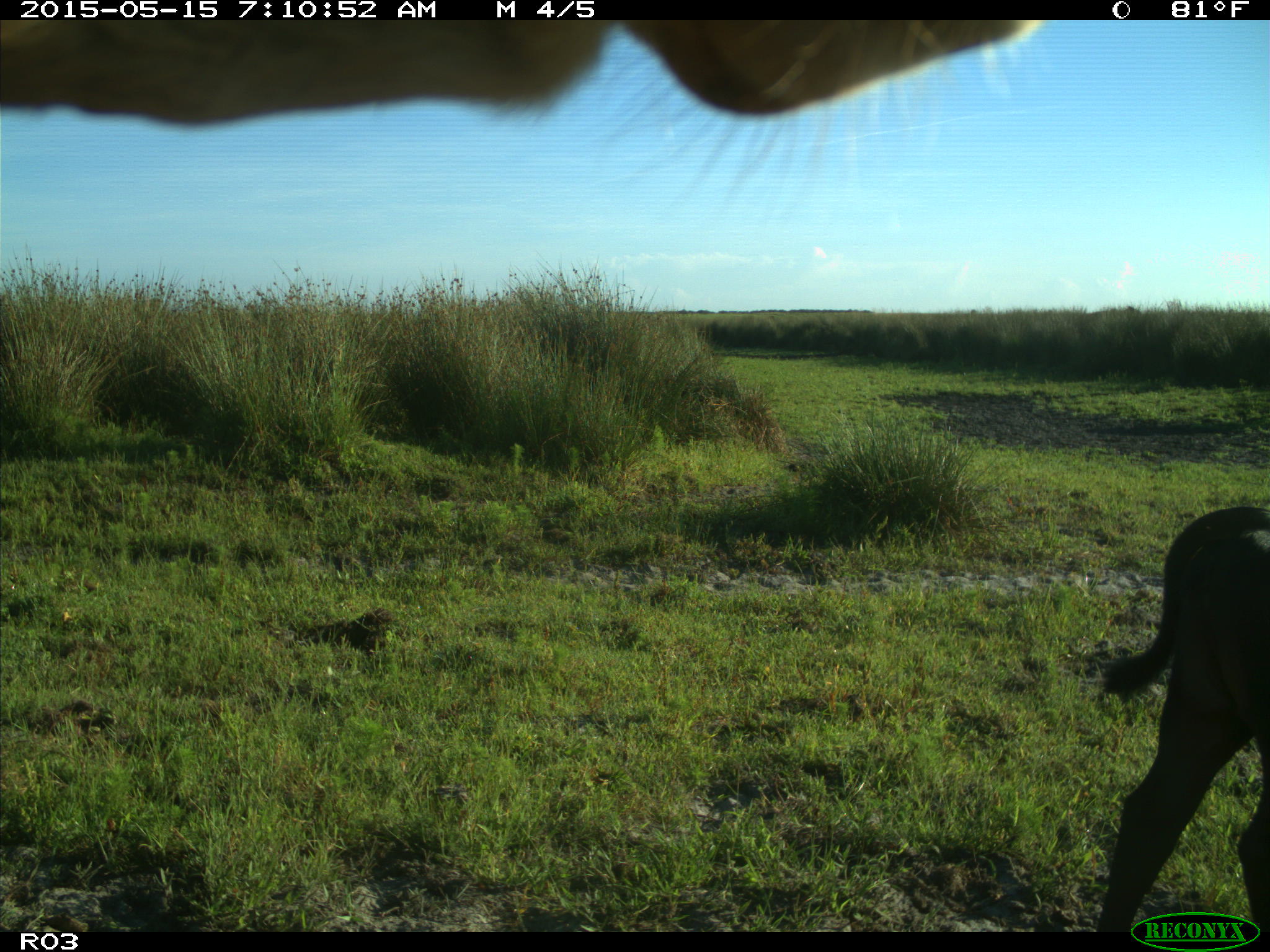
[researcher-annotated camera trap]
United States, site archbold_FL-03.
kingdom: Animalia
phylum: Chordata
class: Mammalia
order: Artiodactyla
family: Bovidae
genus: Bos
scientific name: Bos taurus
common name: domestic cow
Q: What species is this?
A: Bos taurus (domestic cow).